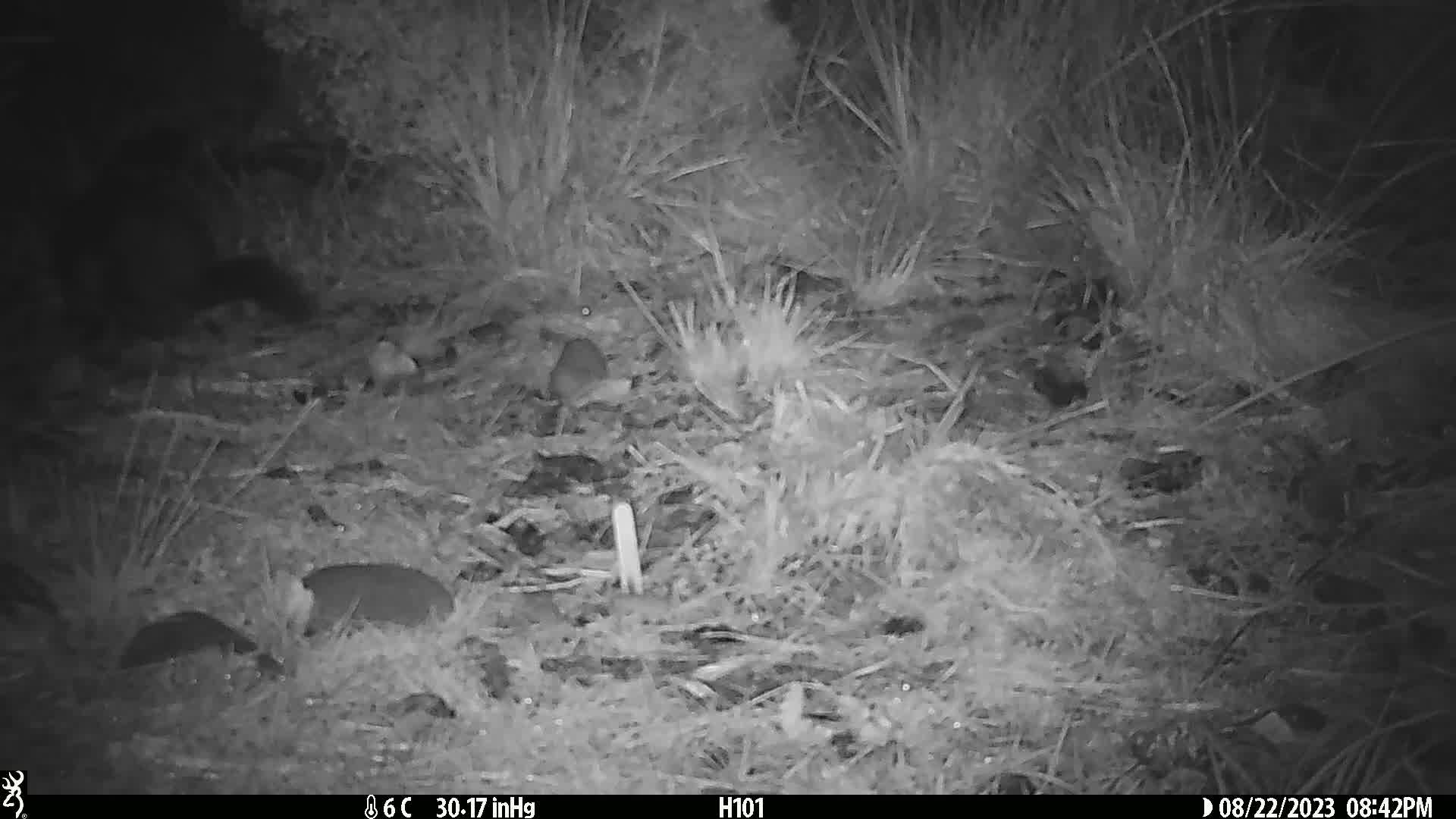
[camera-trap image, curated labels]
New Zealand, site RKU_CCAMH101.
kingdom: Animalia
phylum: Chordata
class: Mammalia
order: Diprotodontia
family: Phalangeridae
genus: Trichosurus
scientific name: Trichosurus vulpecula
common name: common brushtail possum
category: possum